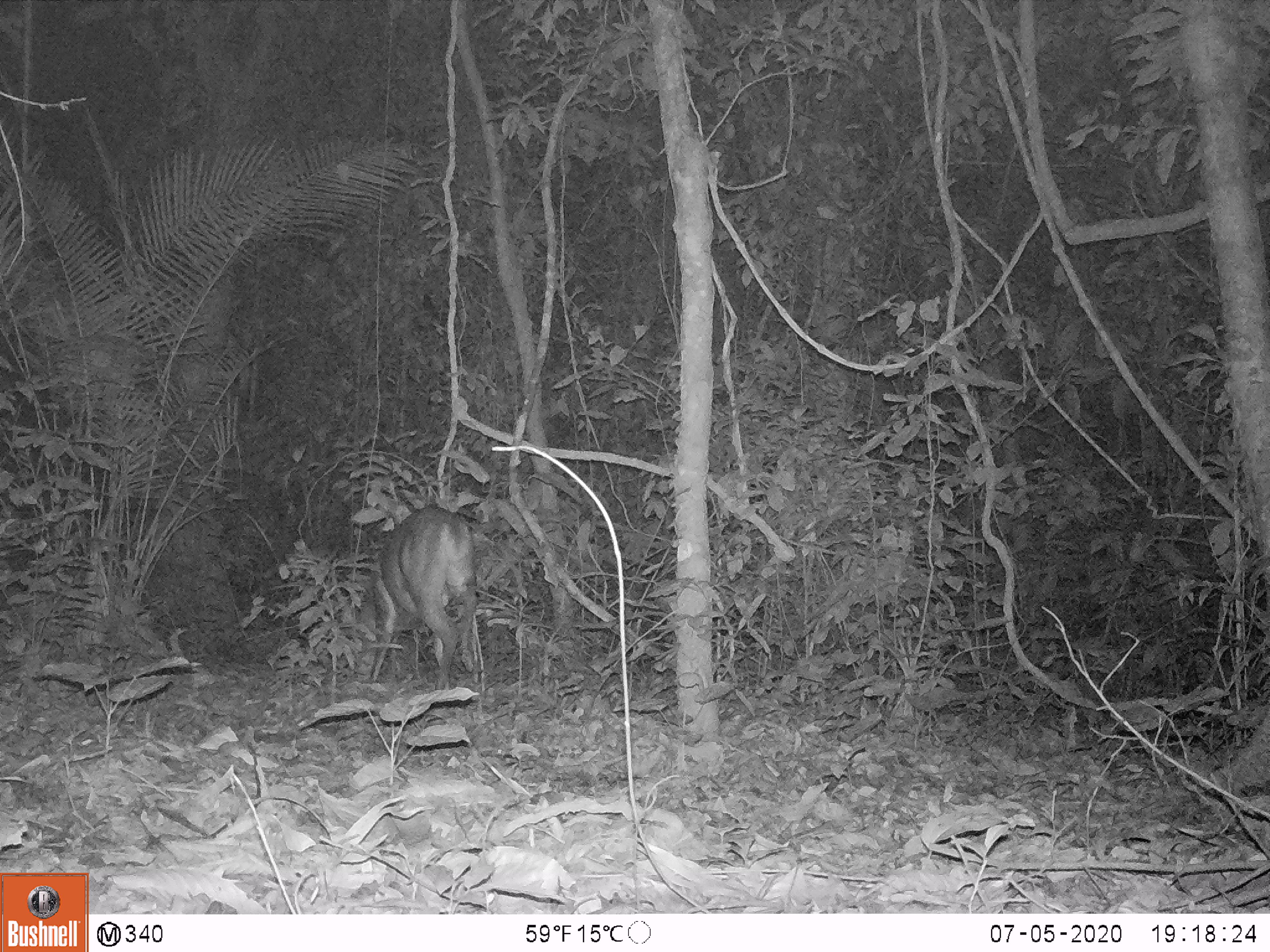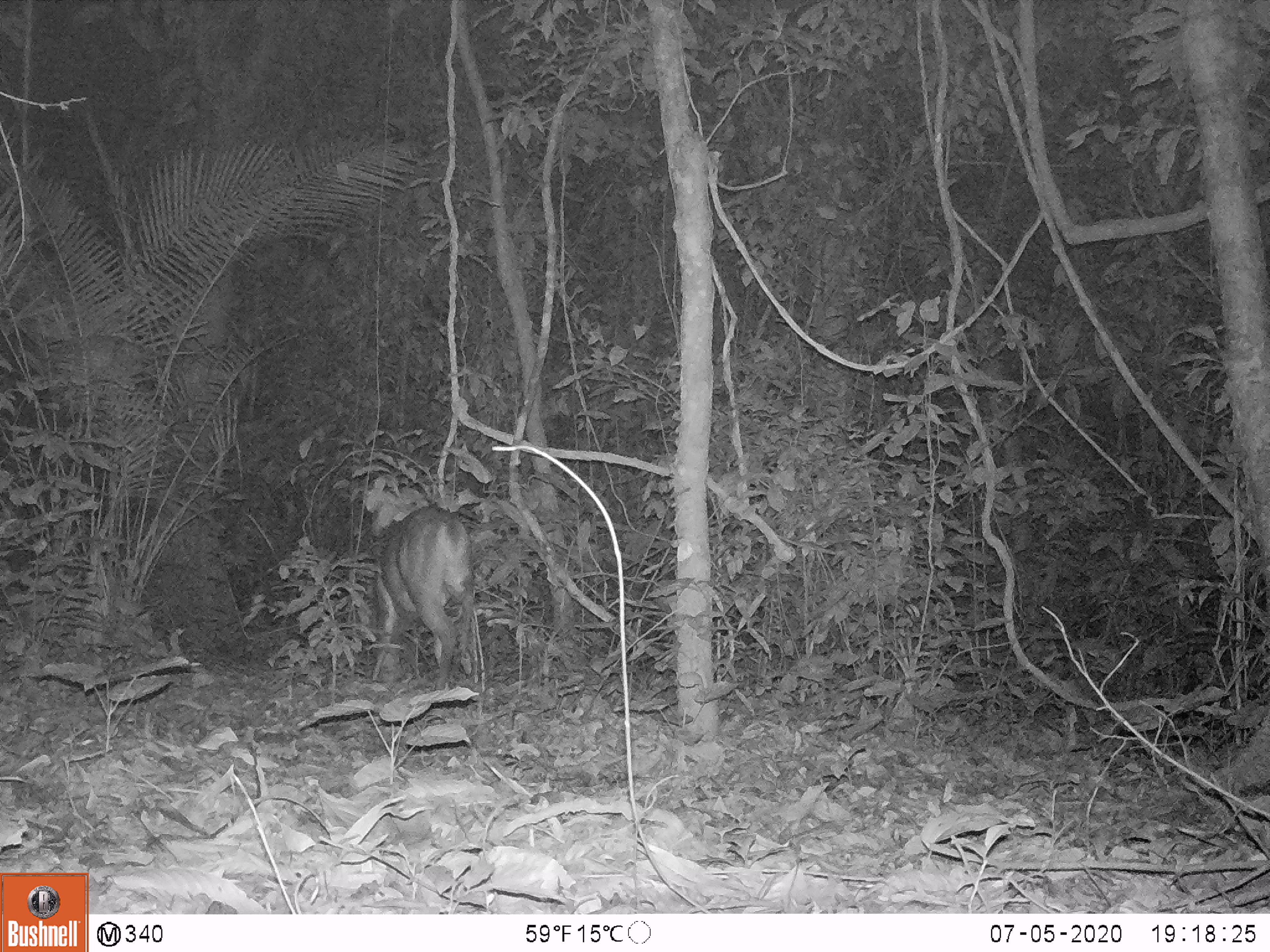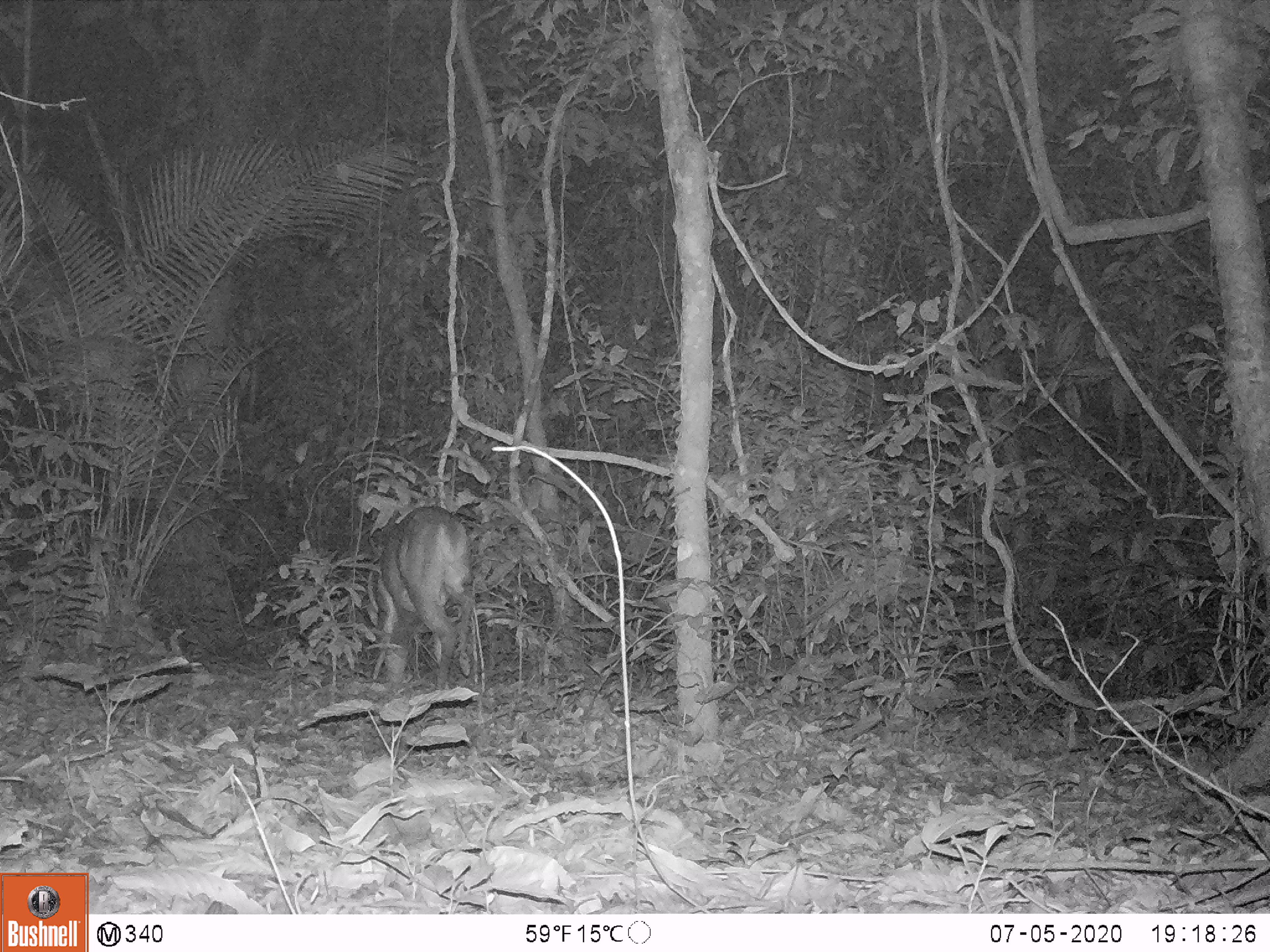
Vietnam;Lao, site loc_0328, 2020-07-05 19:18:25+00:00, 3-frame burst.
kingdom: Animalia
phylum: Chordata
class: Mammalia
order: Artiodactyla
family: Cervidae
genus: Muntiacus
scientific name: Muntiacus vuquangensis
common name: large-antlered muntjac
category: large antlered muntjac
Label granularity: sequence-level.